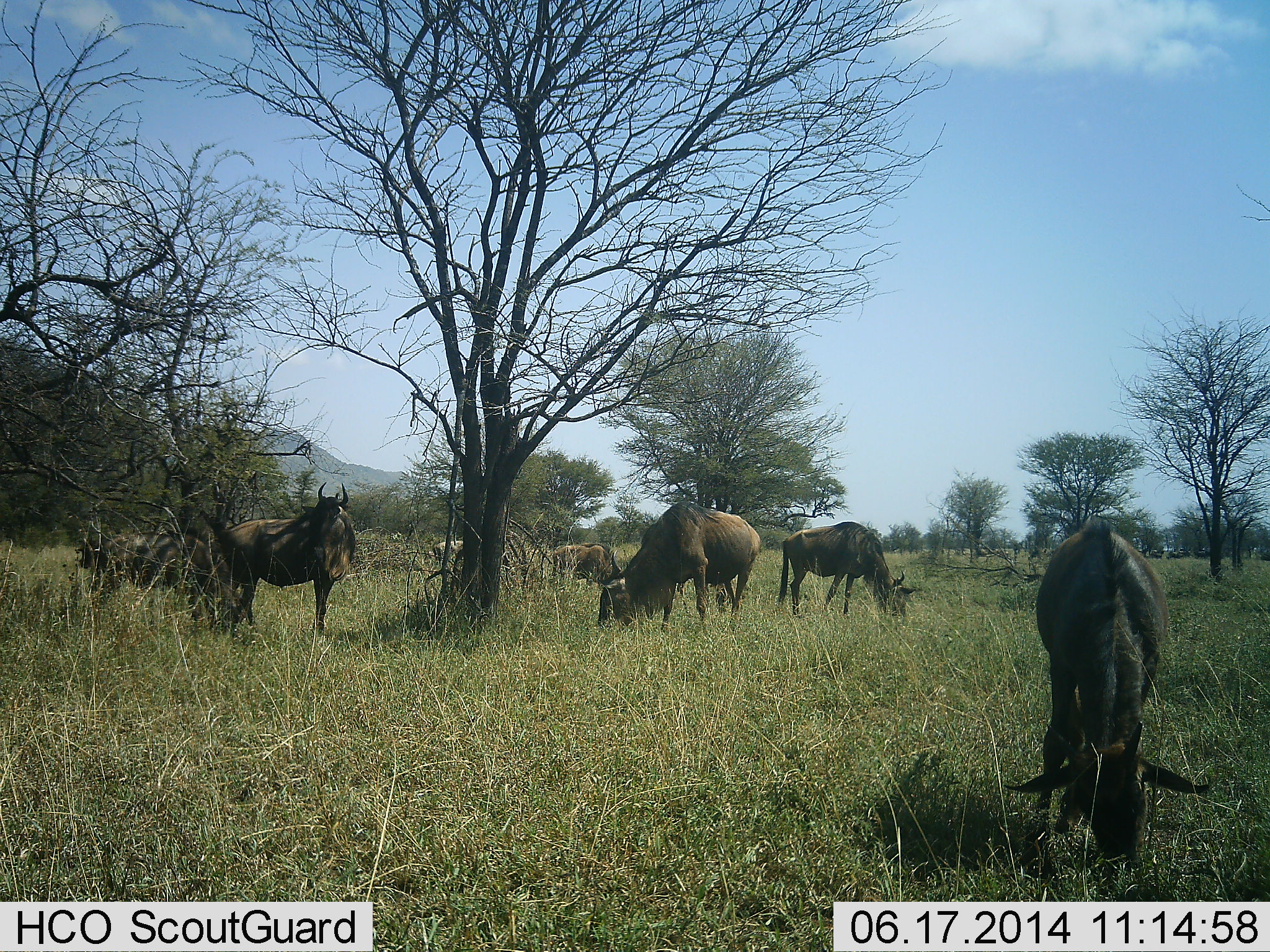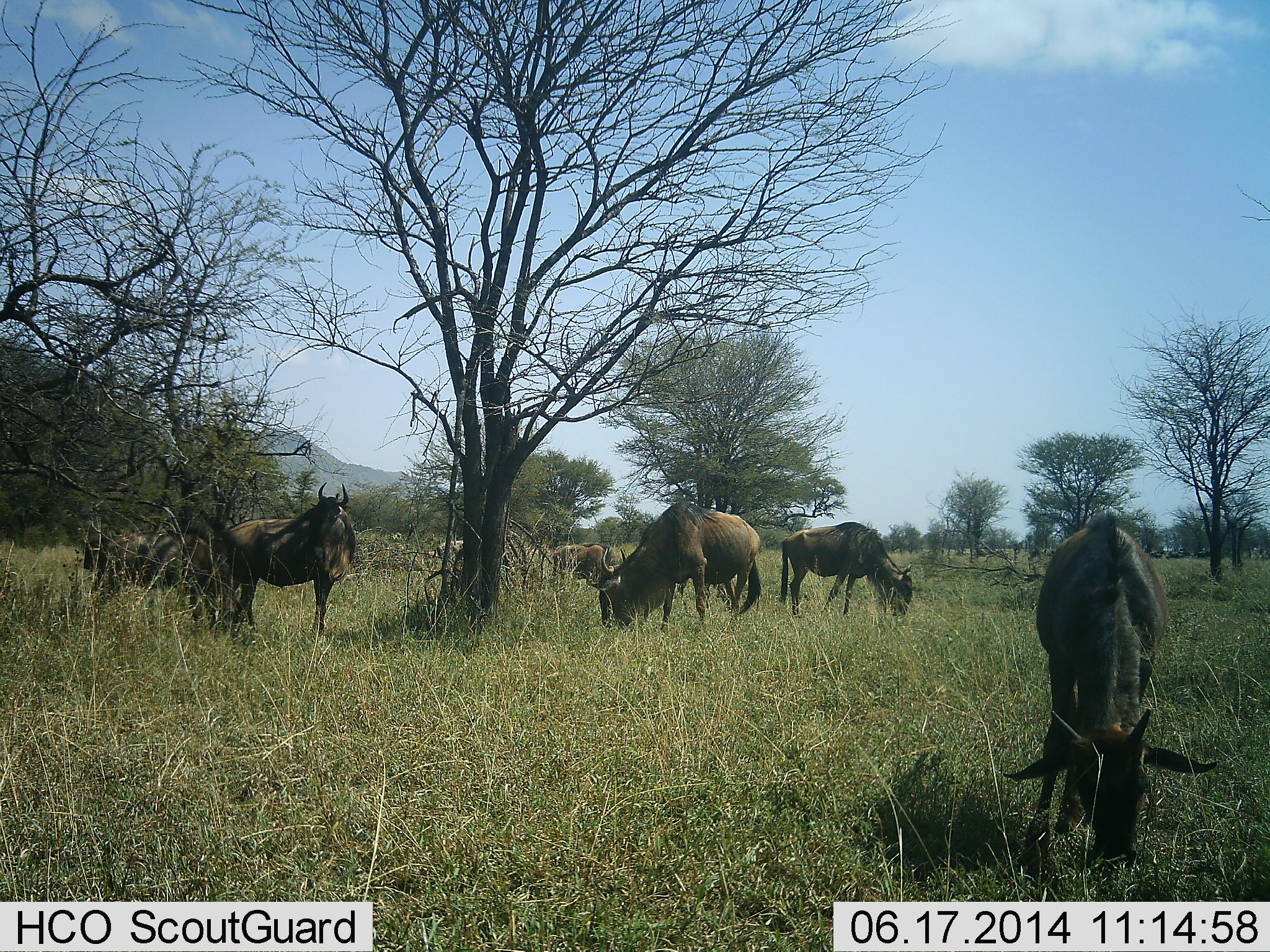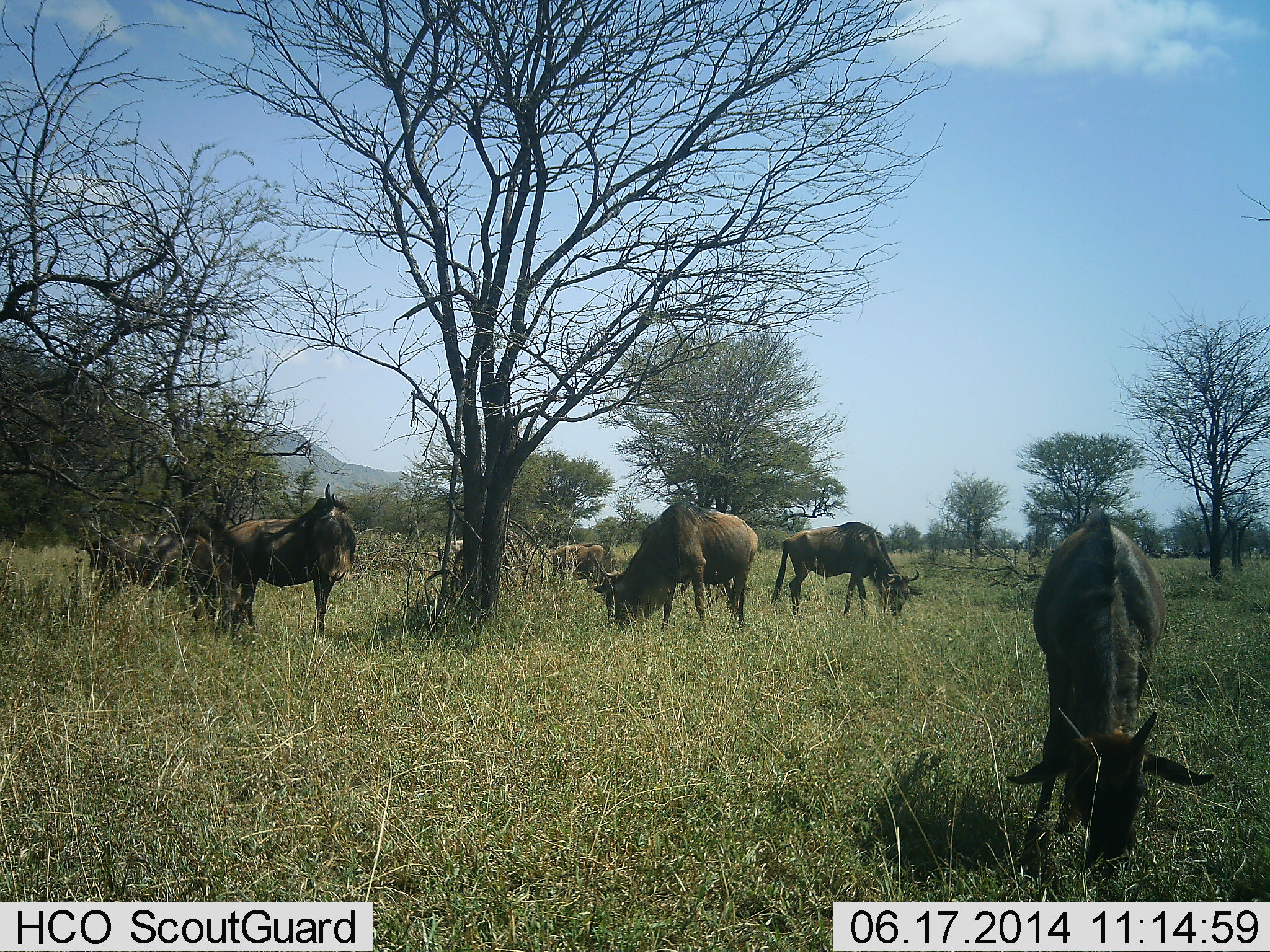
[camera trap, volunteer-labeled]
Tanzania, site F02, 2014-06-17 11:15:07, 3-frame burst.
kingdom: Animalia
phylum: Chordata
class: Mammalia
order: Artiodactyla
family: Bovidae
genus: Connochaetes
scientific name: Connochaetes taurinus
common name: blue wildebeest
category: wildebeest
Wildebeest (blue wildebeest) (Connochaetes taurinus), count 6. Behavior (volunteer vote fractions): standing 60%, resting 0%, moving 30%, interacting 10%. Young present (vote fraction): 30%. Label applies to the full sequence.